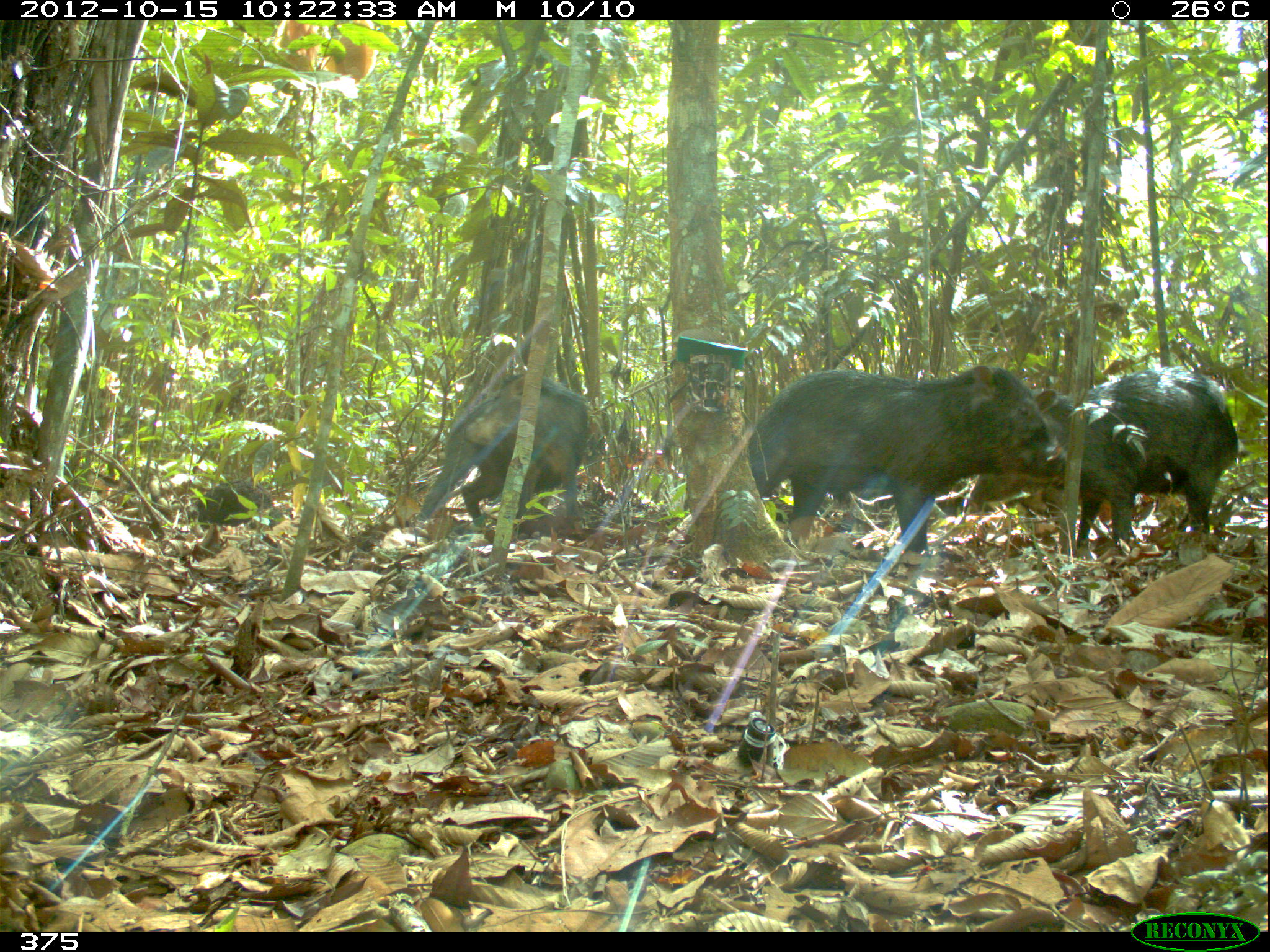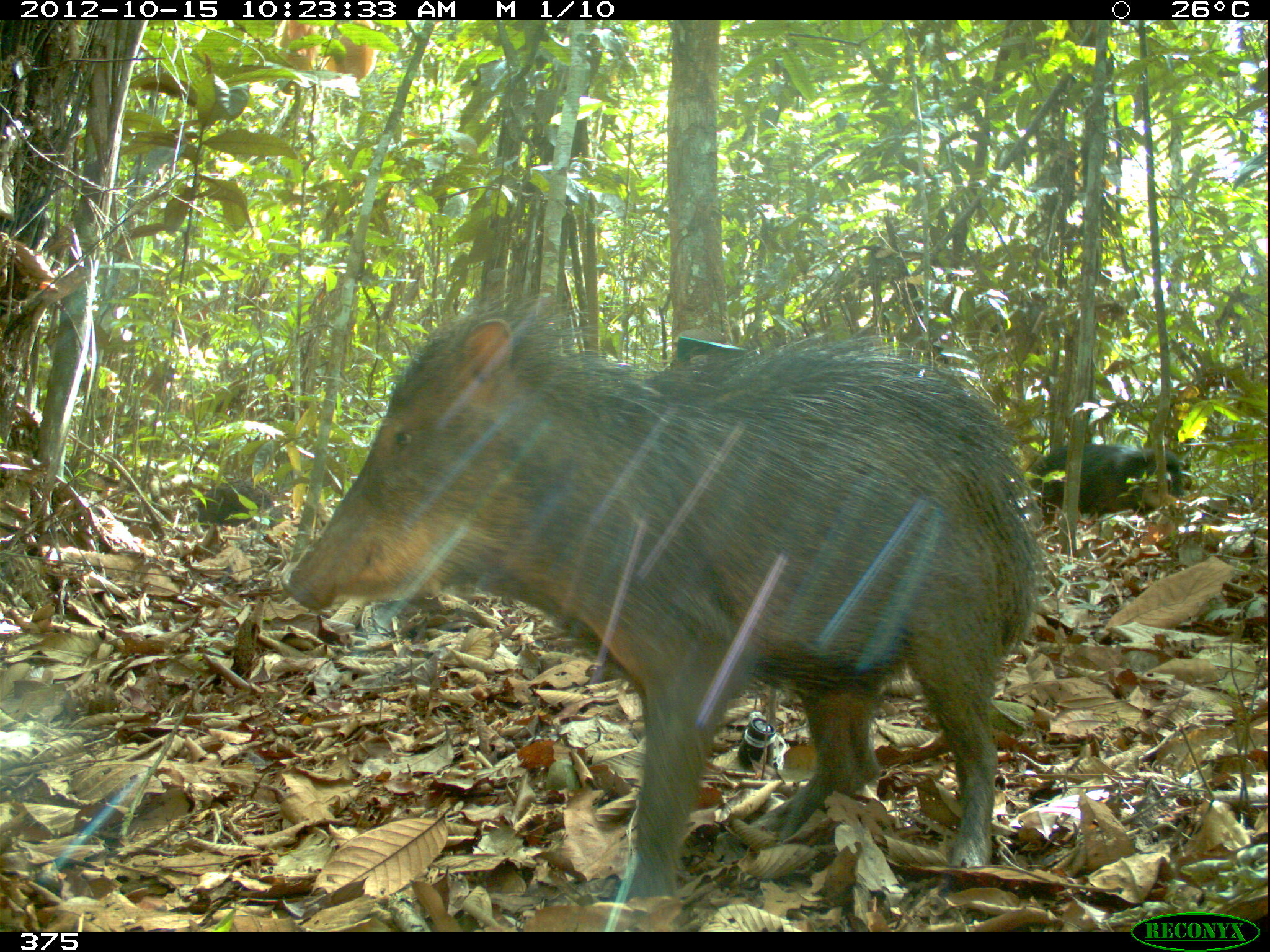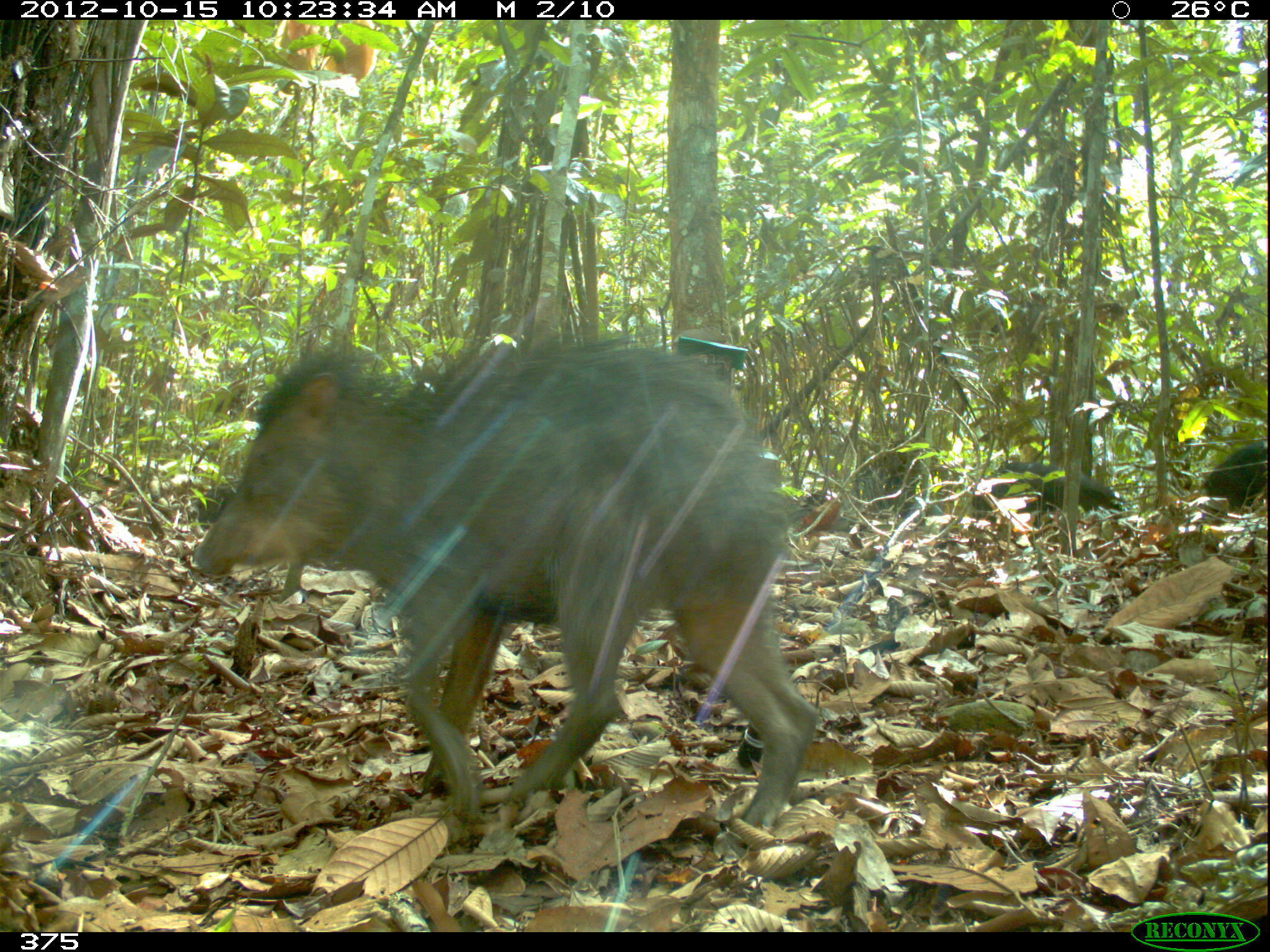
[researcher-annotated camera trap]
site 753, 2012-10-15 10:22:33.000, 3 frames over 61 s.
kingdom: Animalia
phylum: Chordata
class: Mammalia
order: Artiodactyla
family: Tayassuidae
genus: Tayassu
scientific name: Tayassu pecari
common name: white-lipped peccary